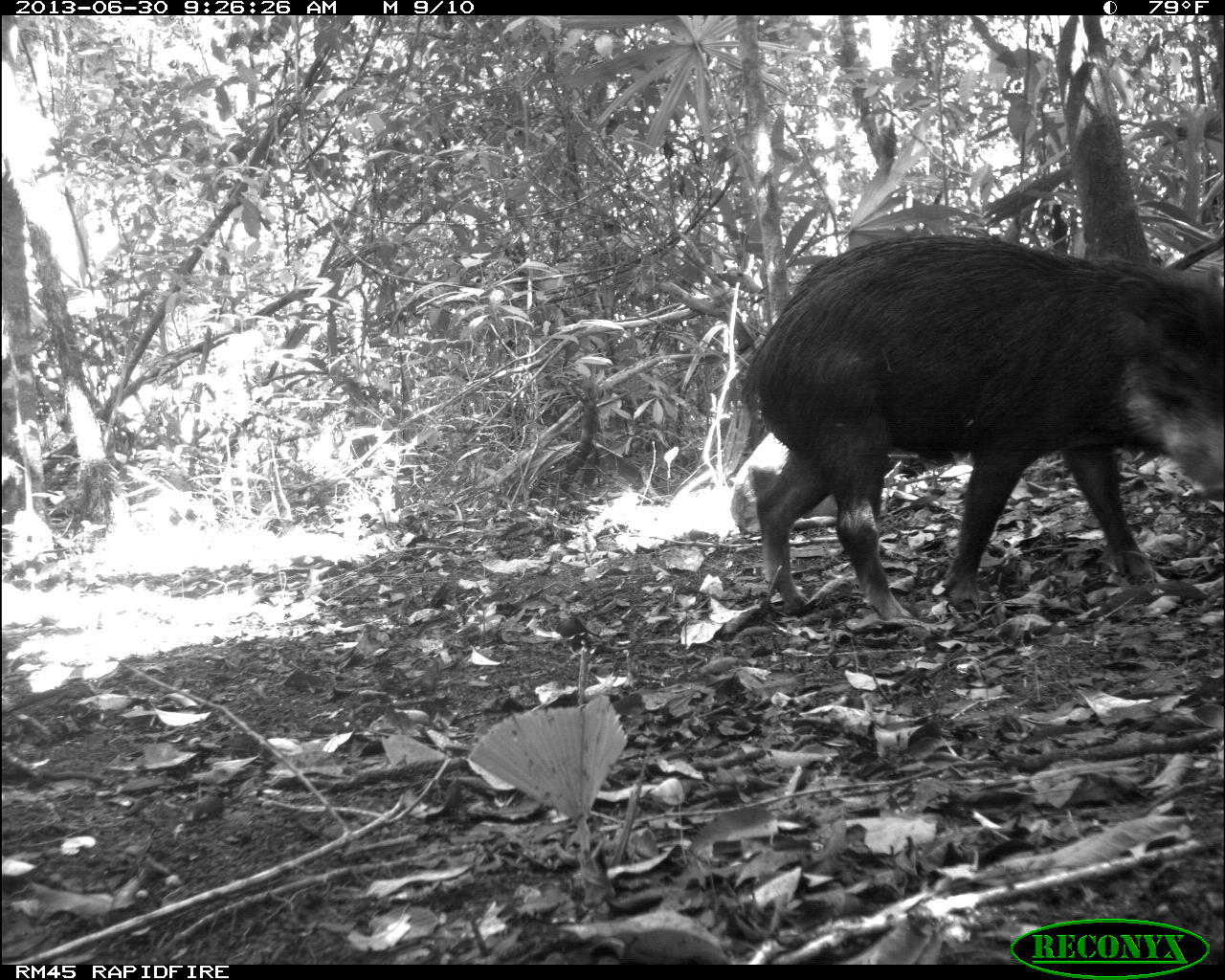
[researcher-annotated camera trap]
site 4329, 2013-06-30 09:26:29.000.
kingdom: Animalia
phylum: Chordata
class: Mammalia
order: Artiodactyla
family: Tayassuidae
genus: Tayassu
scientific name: Tayassu pecari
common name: white-lipped peccary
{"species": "Tayassu pecari (white-lipped peccary)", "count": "3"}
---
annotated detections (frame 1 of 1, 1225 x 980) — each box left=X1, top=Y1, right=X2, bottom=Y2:
tayassu pecari: left=733, top=227, right=1224, bottom=620